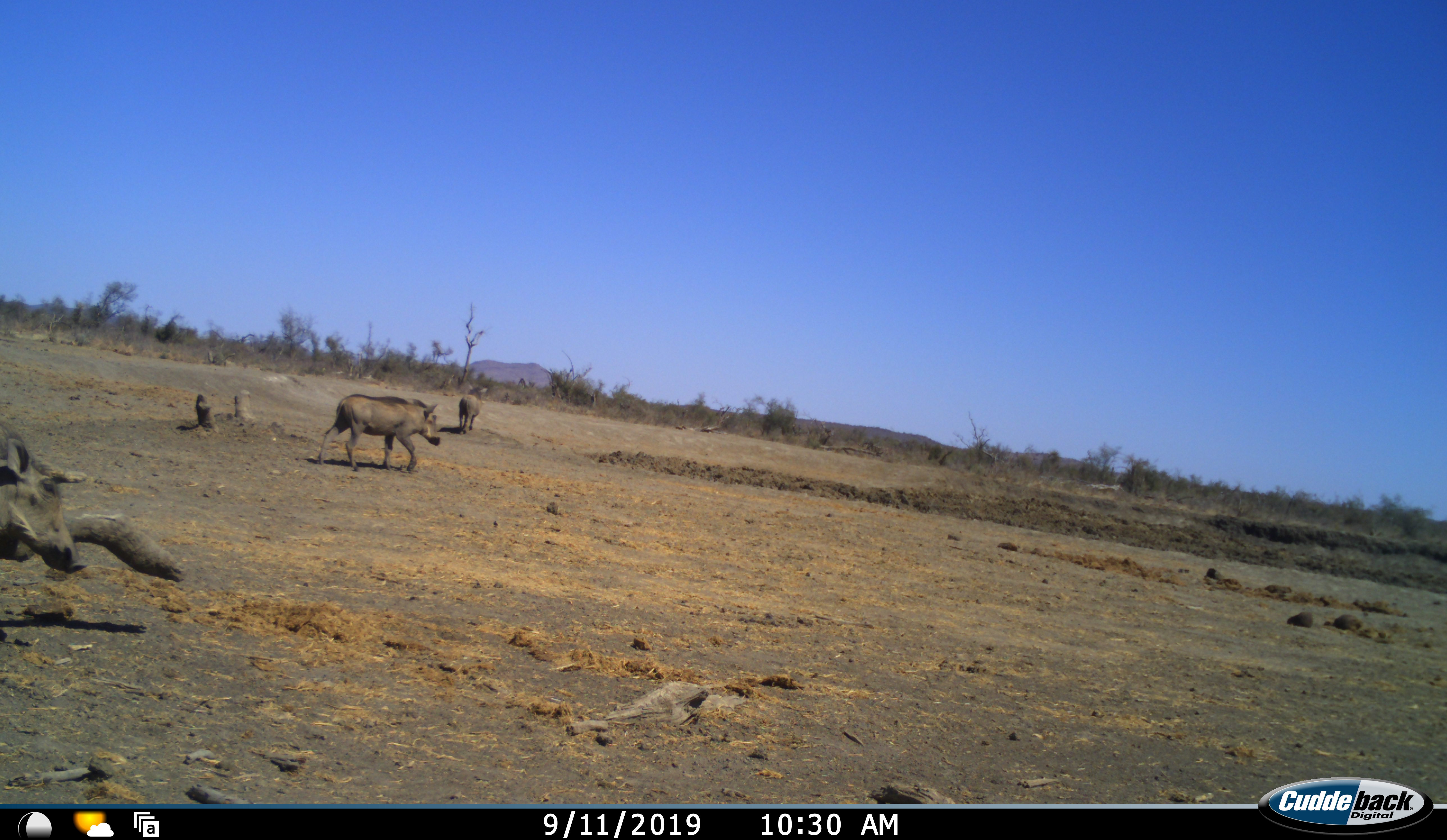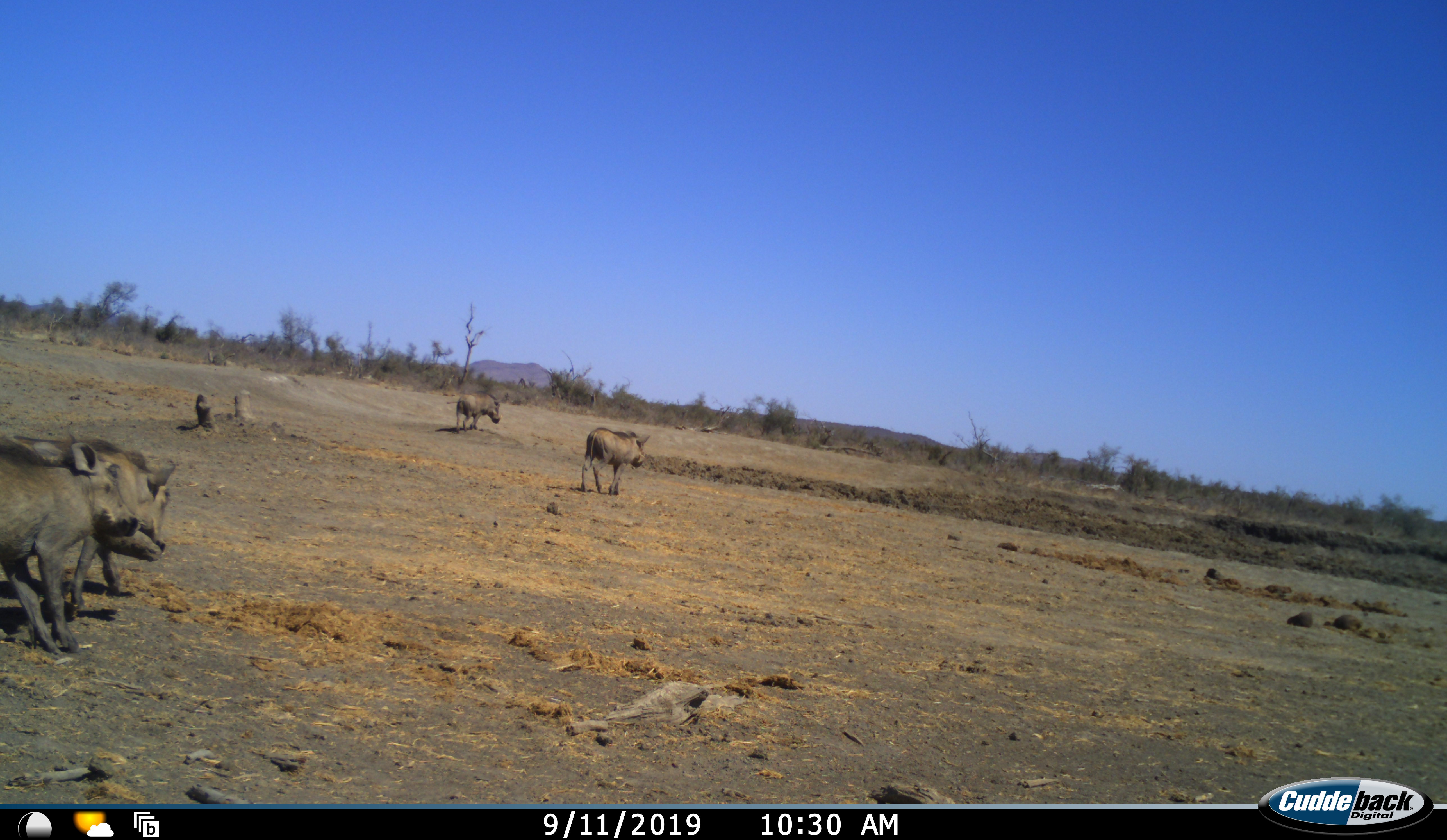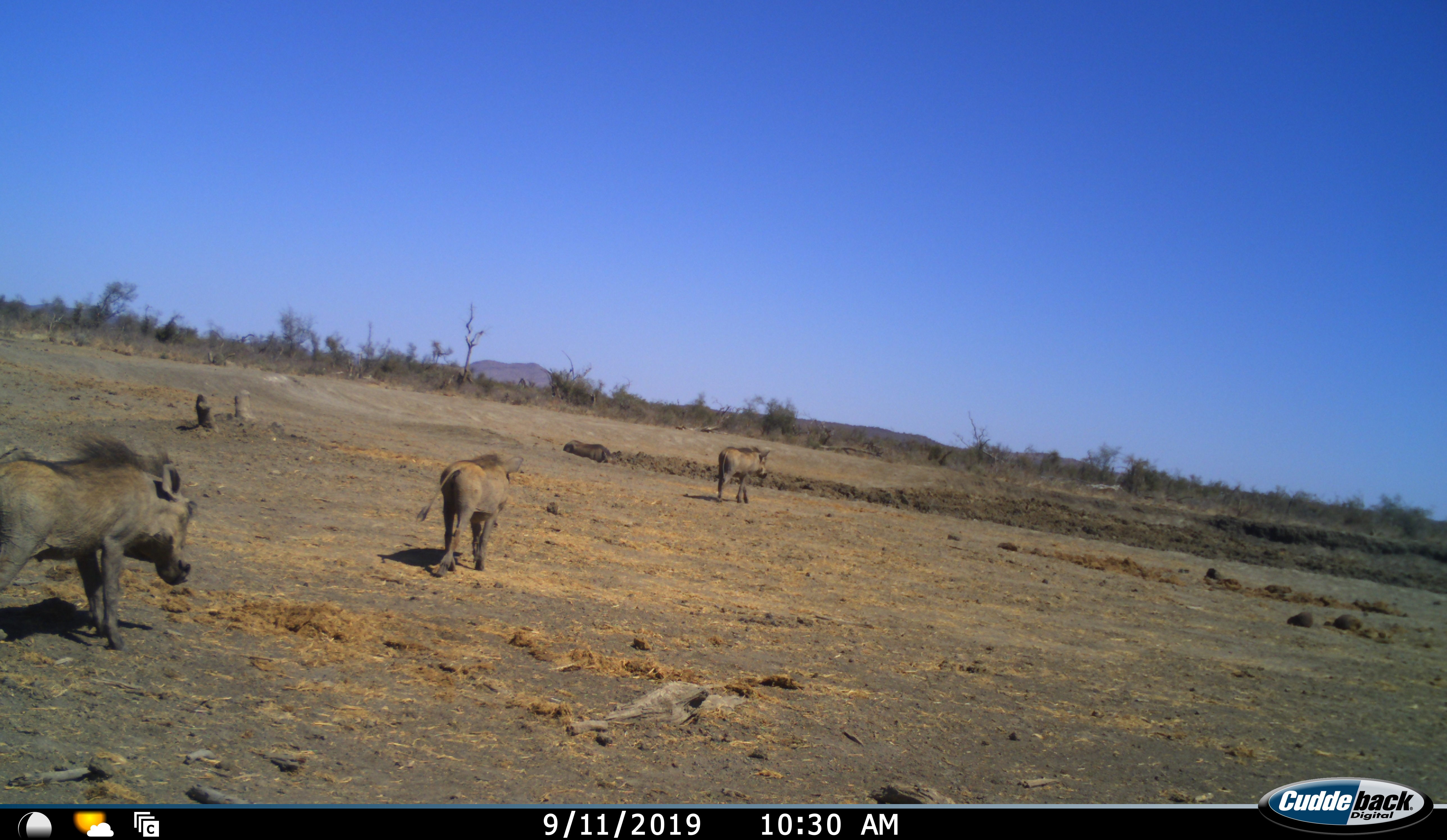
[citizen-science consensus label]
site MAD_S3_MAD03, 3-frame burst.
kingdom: Animalia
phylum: Chordata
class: Mammalia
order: Artiodactyla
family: Suidae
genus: Phacochoerus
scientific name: Phacochoerus africanus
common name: warthog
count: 4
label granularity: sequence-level